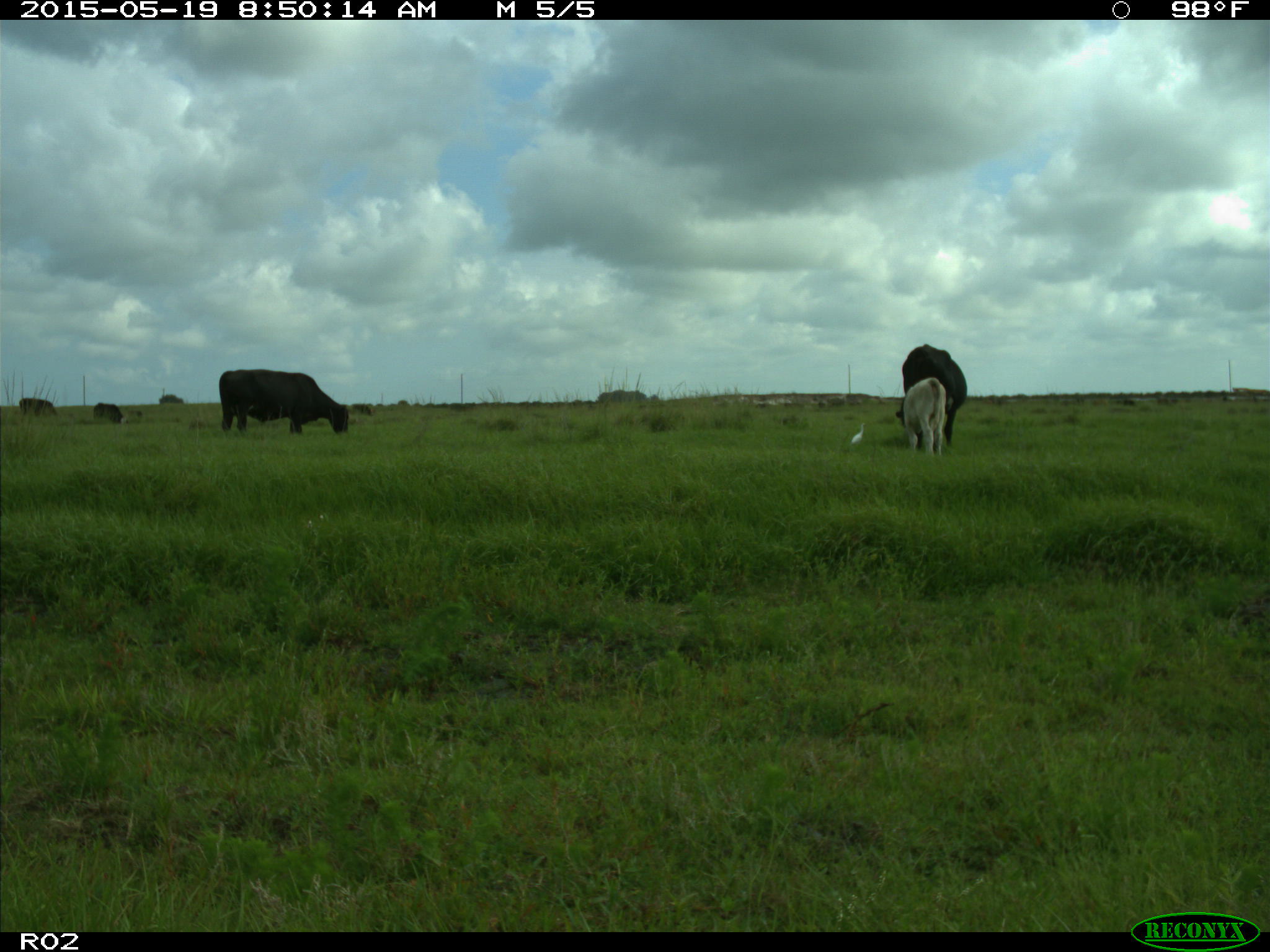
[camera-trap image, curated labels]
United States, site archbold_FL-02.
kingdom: Animalia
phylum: Chordata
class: Mammalia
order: Artiodactyla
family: Bovidae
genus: Bos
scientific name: Bos taurus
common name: domestic cow